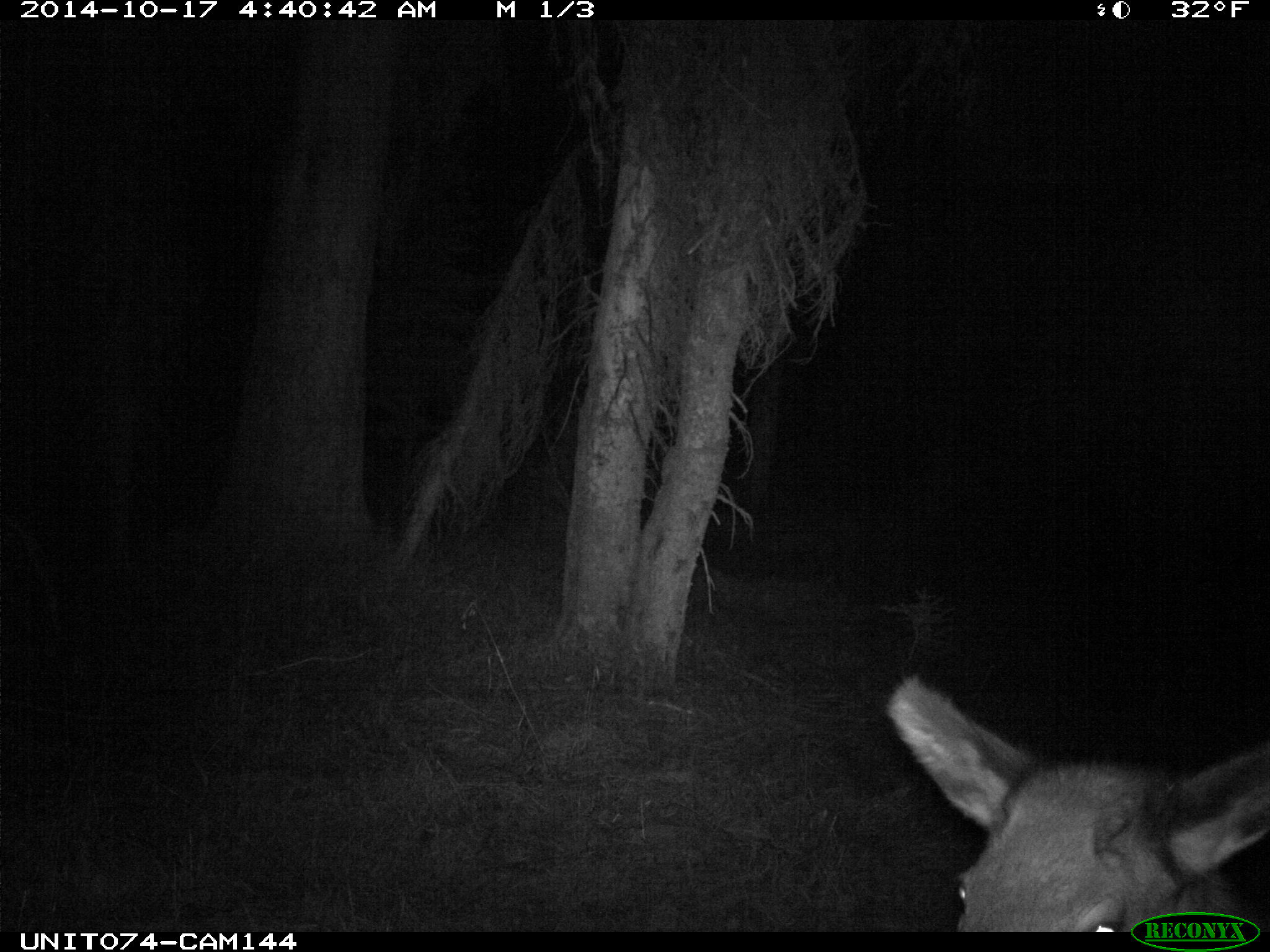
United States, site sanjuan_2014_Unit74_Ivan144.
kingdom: Animalia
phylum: Chordata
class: Mammalia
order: Artiodactyla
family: Cervidae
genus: Cervus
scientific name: Cervus elaphus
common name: red deer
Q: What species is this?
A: Cervus elaphus (red deer).